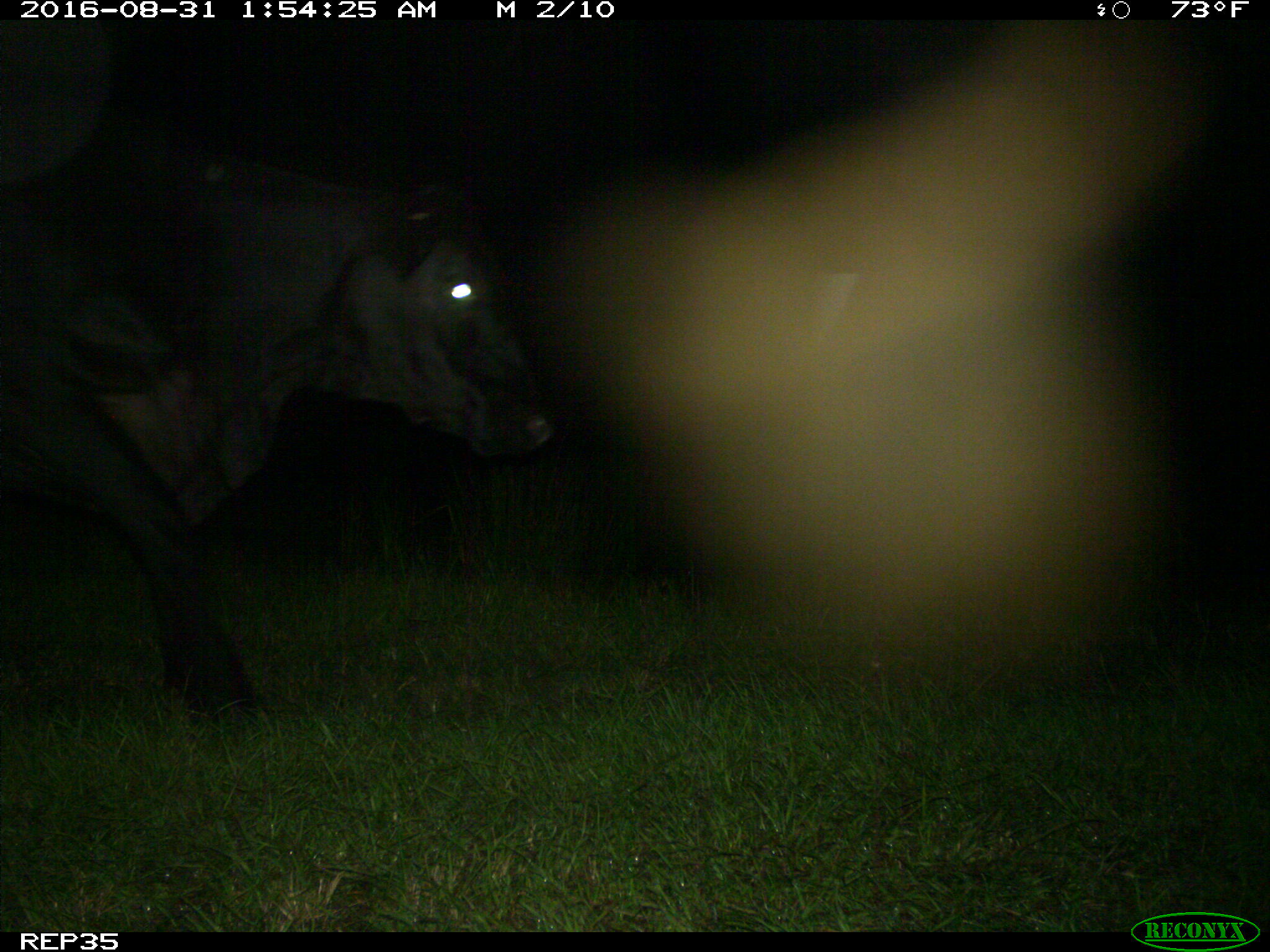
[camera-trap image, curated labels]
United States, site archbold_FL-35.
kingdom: Animalia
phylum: Chordata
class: Mammalia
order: Artiodactyla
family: Bovidae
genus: Bos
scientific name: Bos taurus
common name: domestic cow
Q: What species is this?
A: Bos taurus (domestic cow).